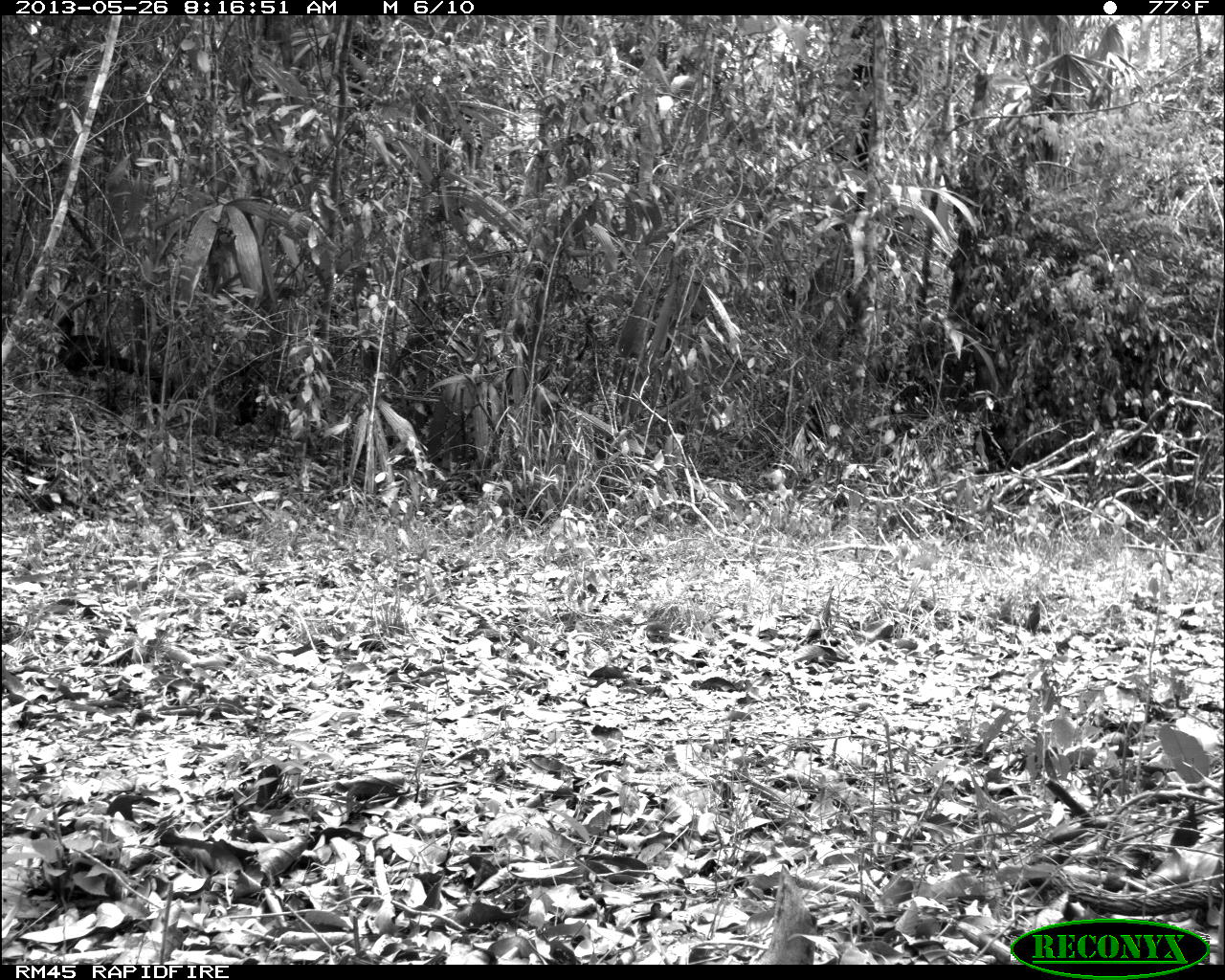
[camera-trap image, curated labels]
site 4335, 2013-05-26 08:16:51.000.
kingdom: Animalia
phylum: Chordata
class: Aves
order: Galliformes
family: Cracidae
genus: Crax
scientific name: Crax rubra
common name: great curassow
Crax rubra (great curassow), count 1, sex female.